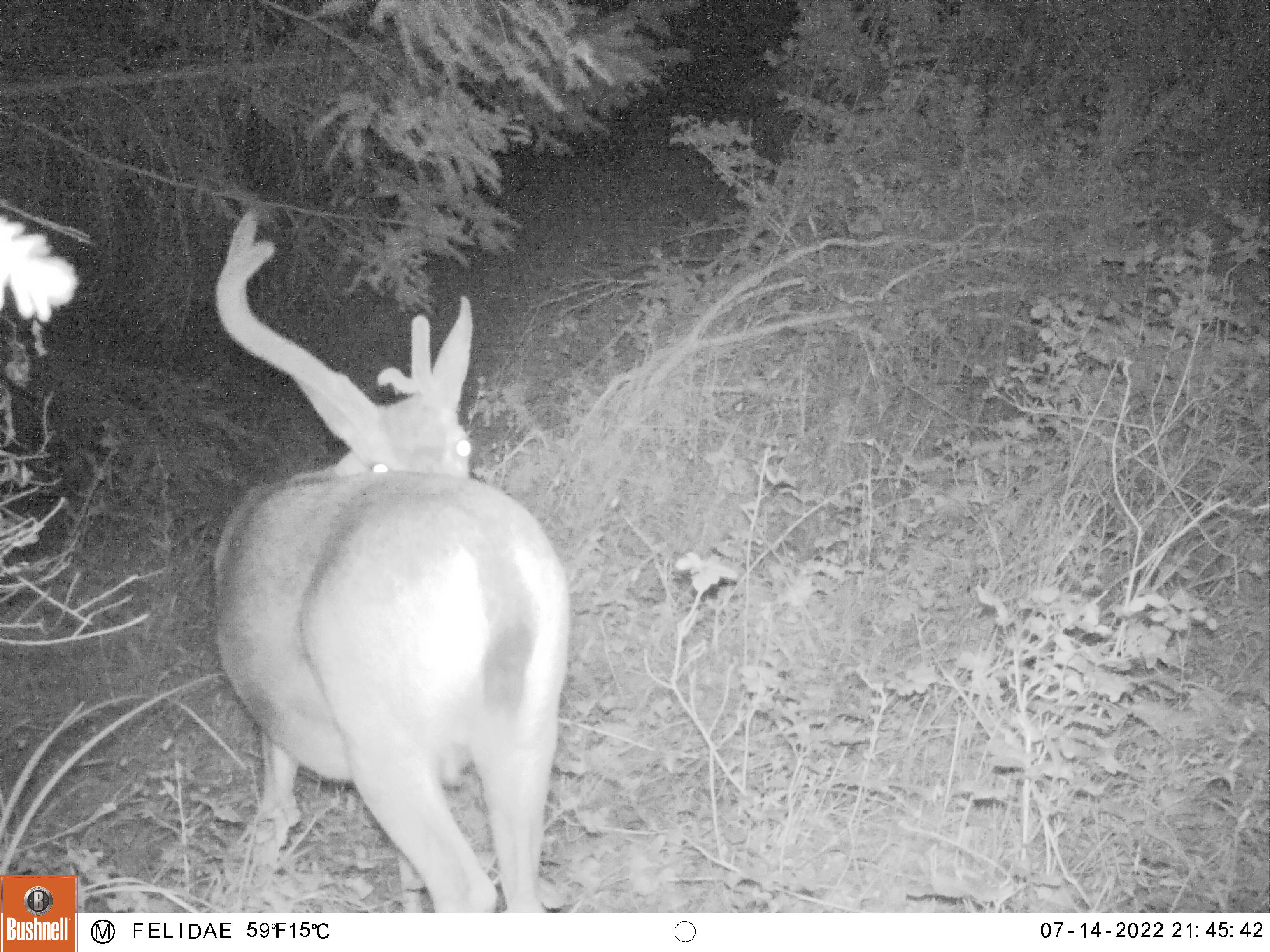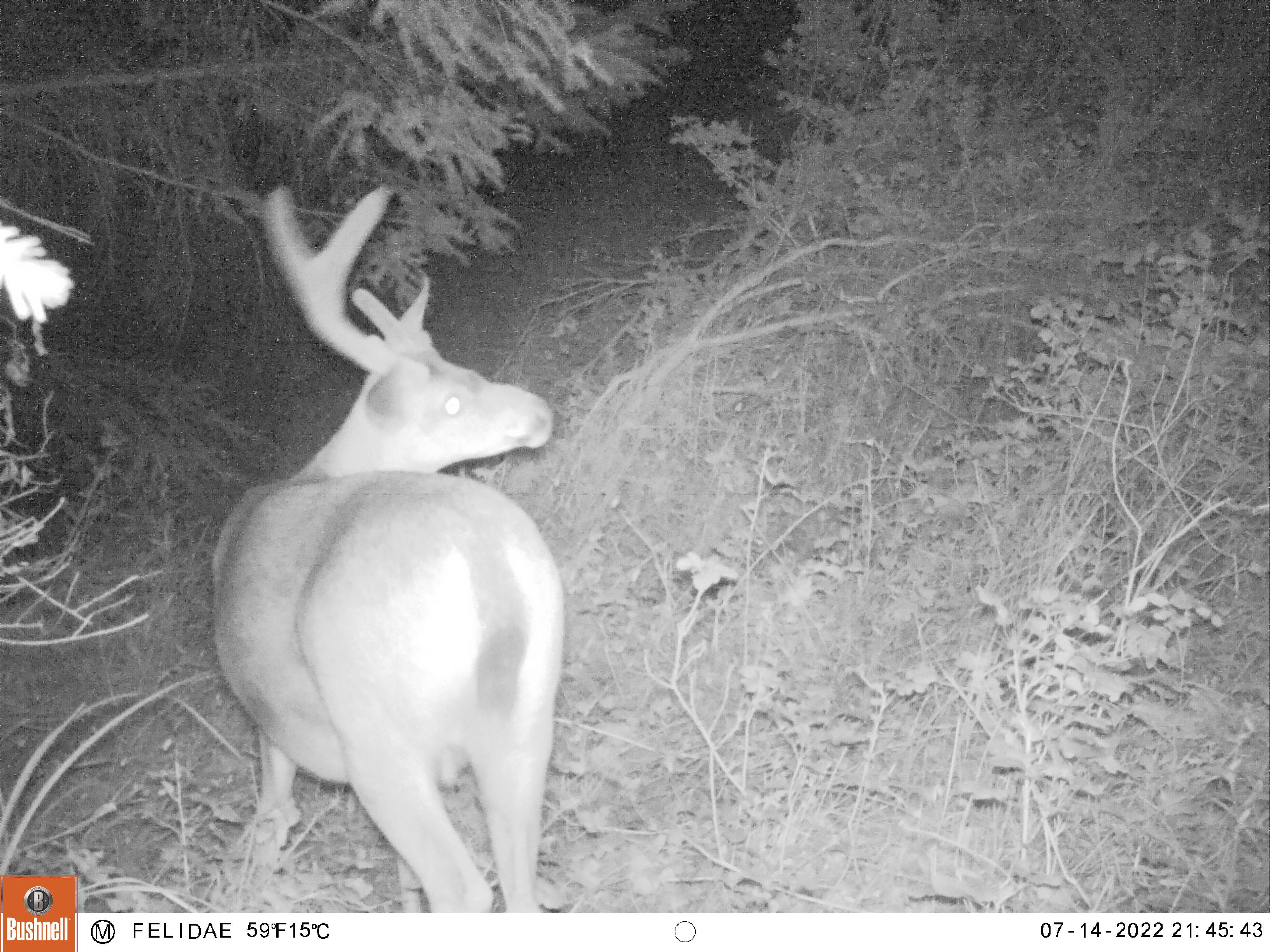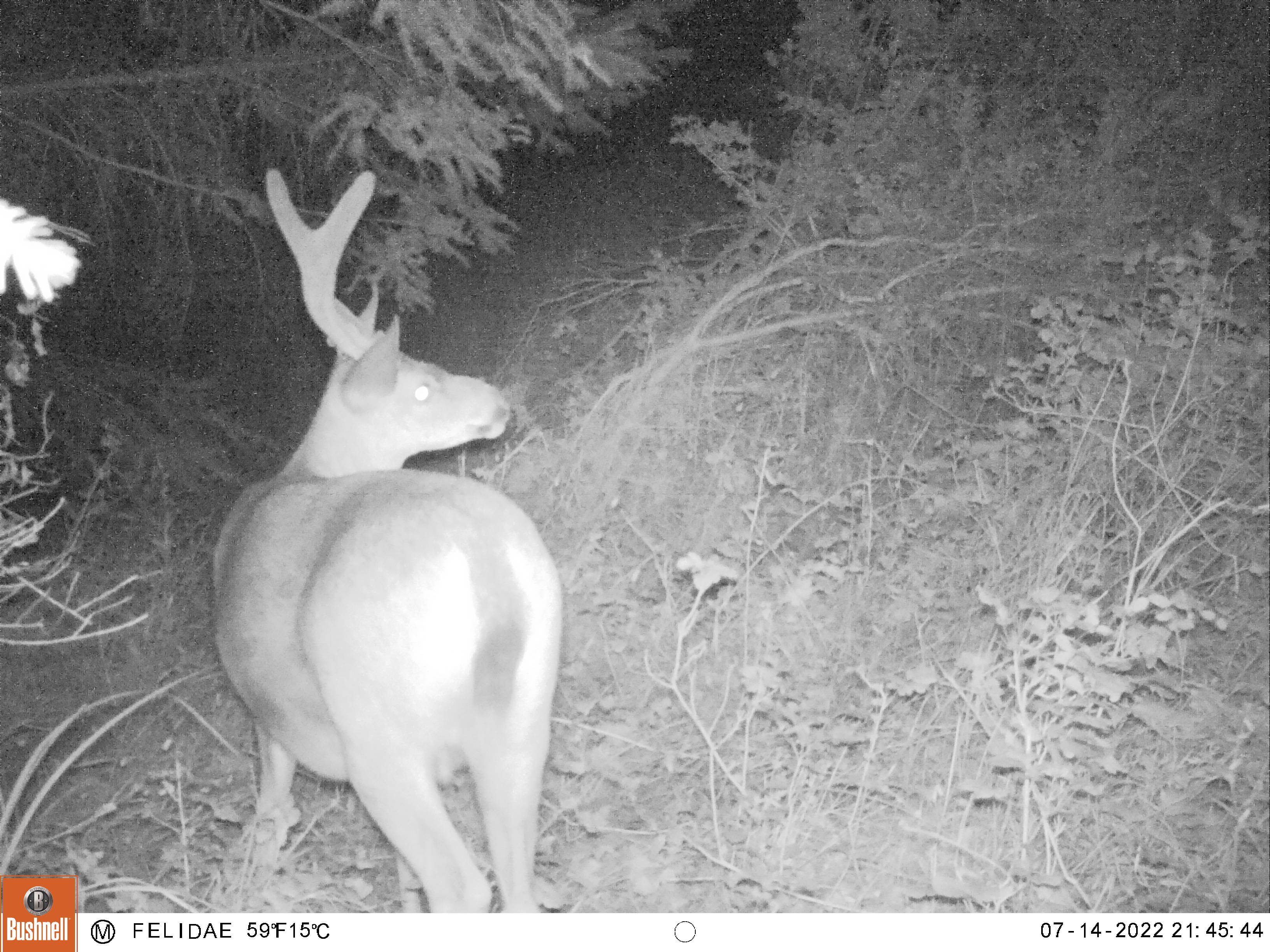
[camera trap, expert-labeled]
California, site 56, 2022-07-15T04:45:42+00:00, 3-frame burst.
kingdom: Animalia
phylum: Chordata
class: Mammalia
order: Artiodactyla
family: Cervidae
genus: Odocoileus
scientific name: Odocoileus hemionus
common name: mule deer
Mule deer (Odocoileus hemionus).